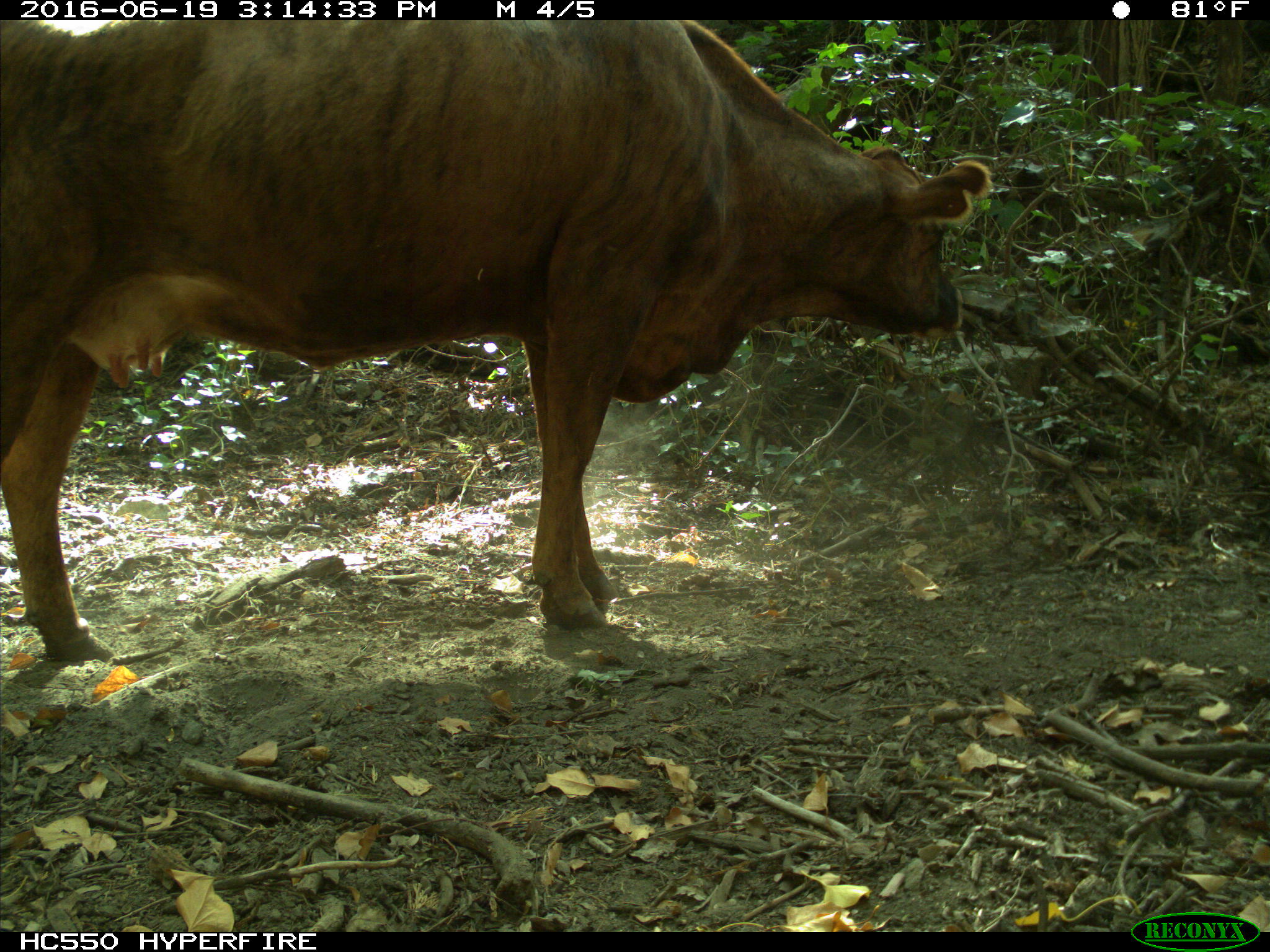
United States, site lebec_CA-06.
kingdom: Animalia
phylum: Chordata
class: Mammalia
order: Artiodactyla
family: Bovidae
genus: Bos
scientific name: Bos taurus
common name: domestic cow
Bos taurus (domestic cow).